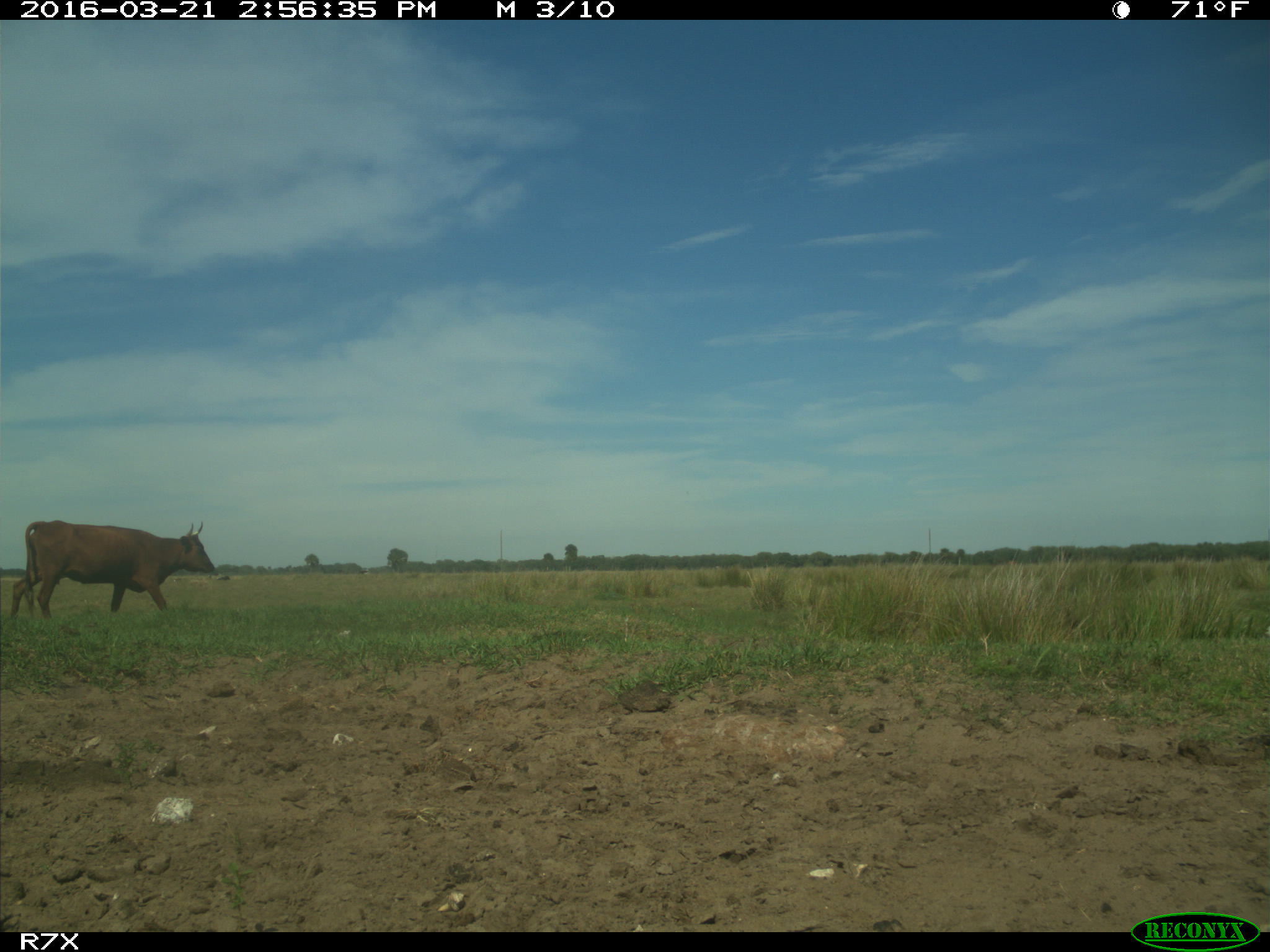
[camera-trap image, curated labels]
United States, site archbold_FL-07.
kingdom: Animalia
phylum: Chordata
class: Mammalia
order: Artiodactyla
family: Bovidae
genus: Bos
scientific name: Bos taurus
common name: domestic cow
Bos taurus (domestic cow).